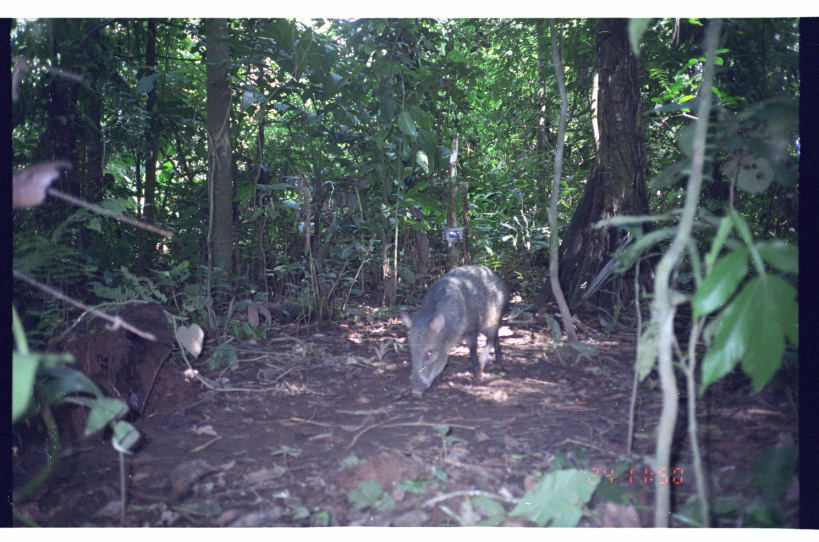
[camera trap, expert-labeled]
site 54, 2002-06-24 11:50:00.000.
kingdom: Animalia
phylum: Chordata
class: Mammalia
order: Artiodactyla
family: Tayassuidae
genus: Pecari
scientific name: Pecari tajacu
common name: collared peccary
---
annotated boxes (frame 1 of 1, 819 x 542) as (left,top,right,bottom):
pecari tajacu: (399,263,510,400)